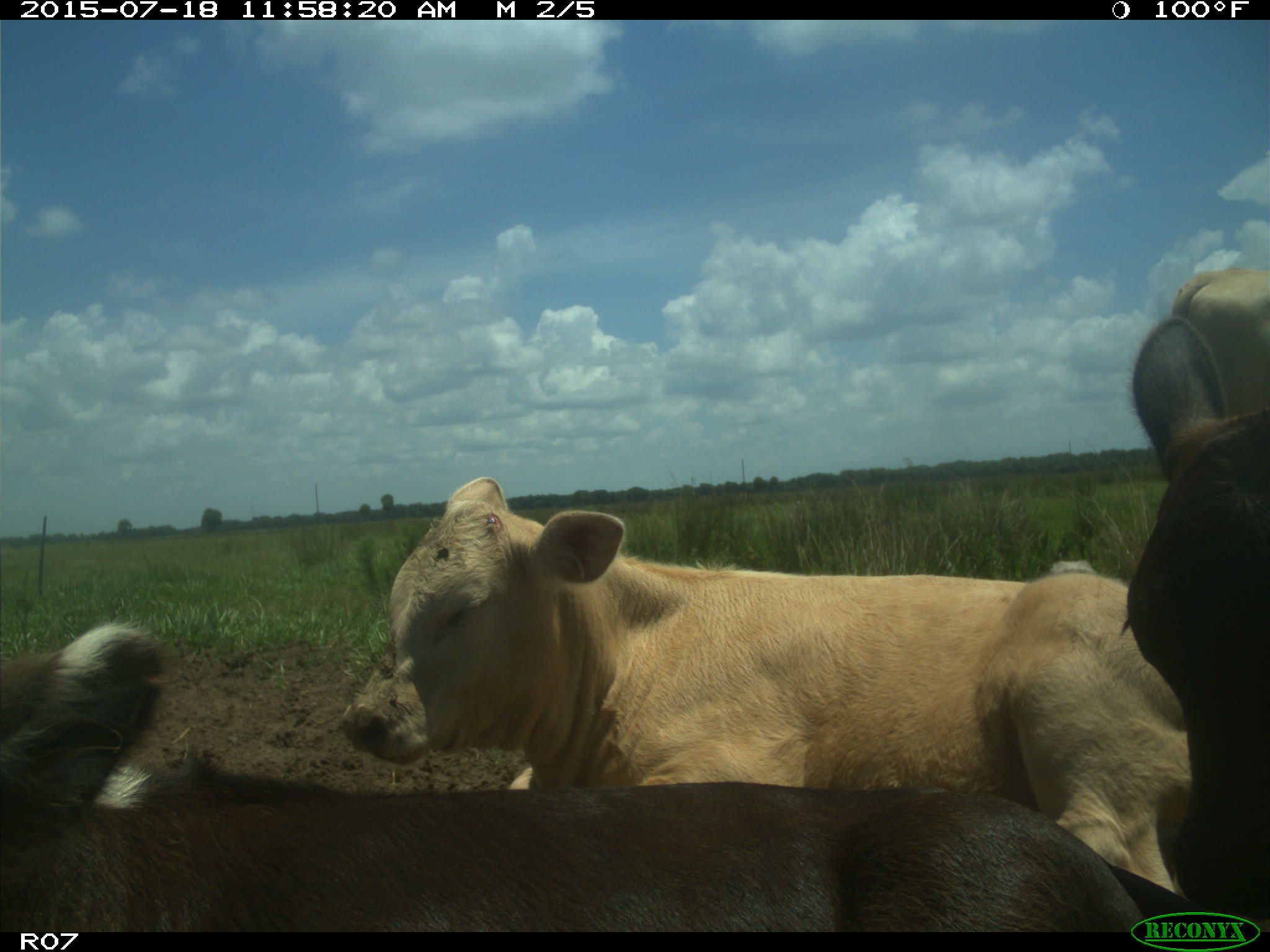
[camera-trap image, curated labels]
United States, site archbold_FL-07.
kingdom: Animalia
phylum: Chordata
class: Mammalia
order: Artiodactyla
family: Bovidae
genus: Bos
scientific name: Bos taurus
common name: domestic cow